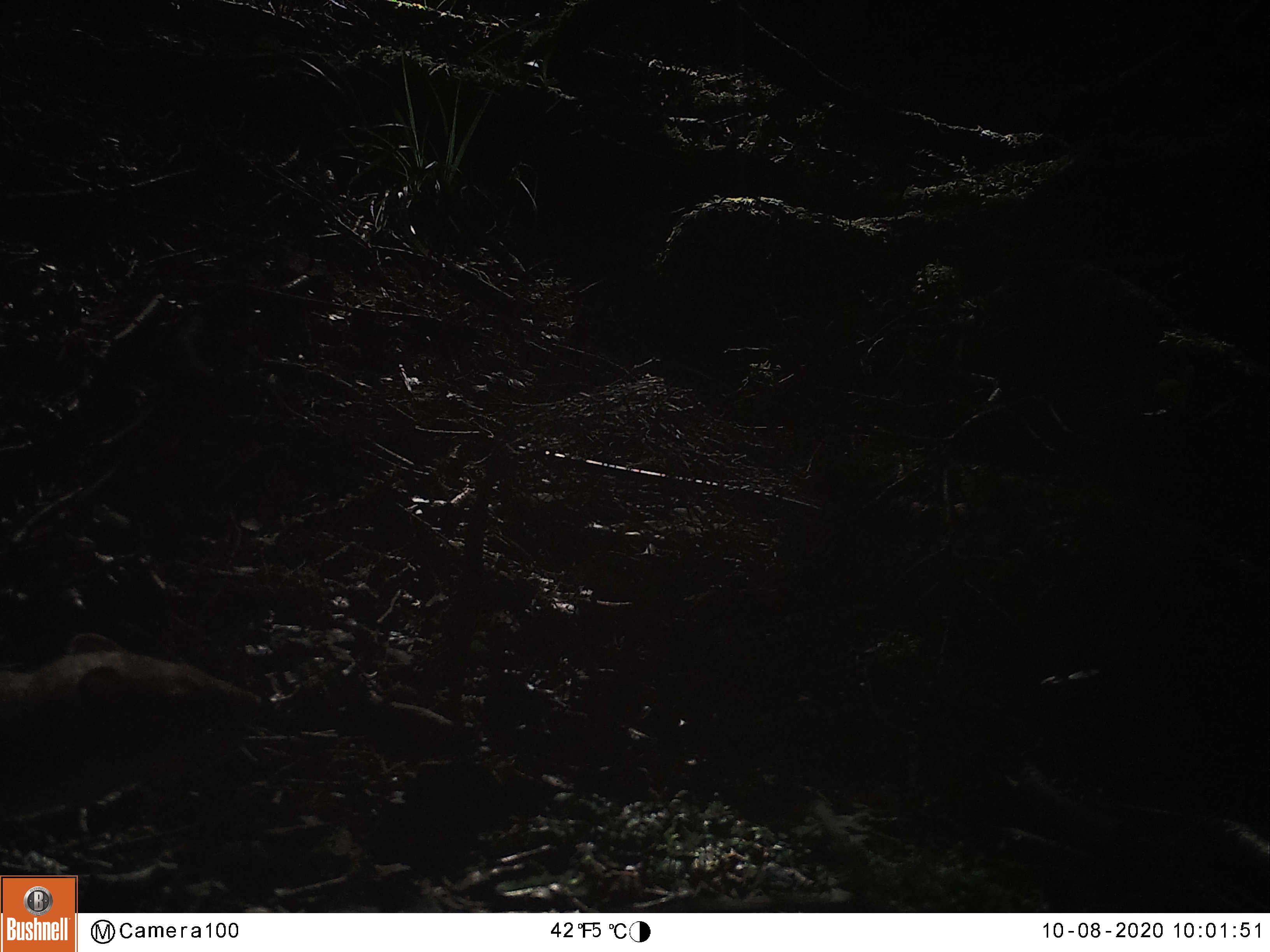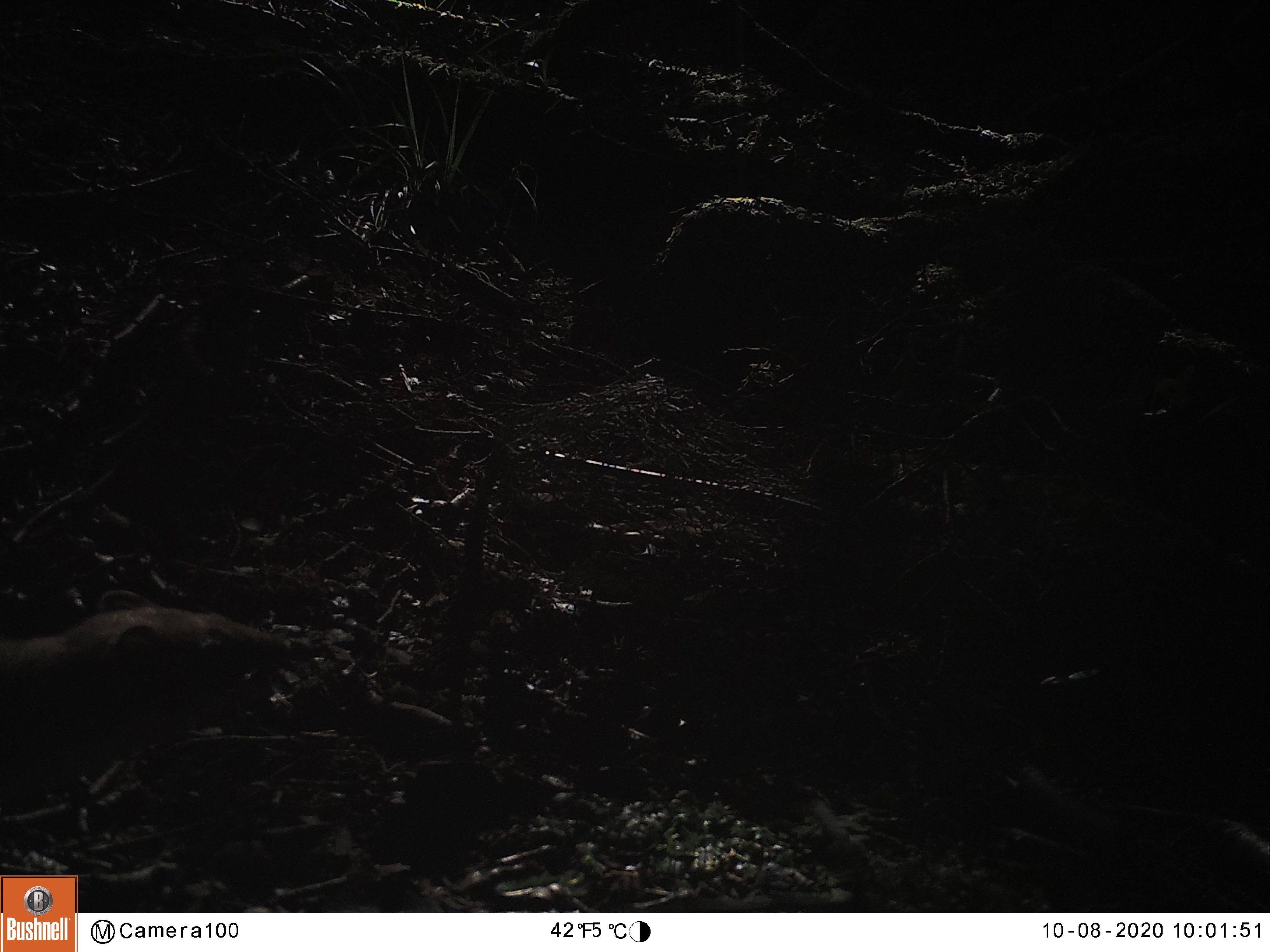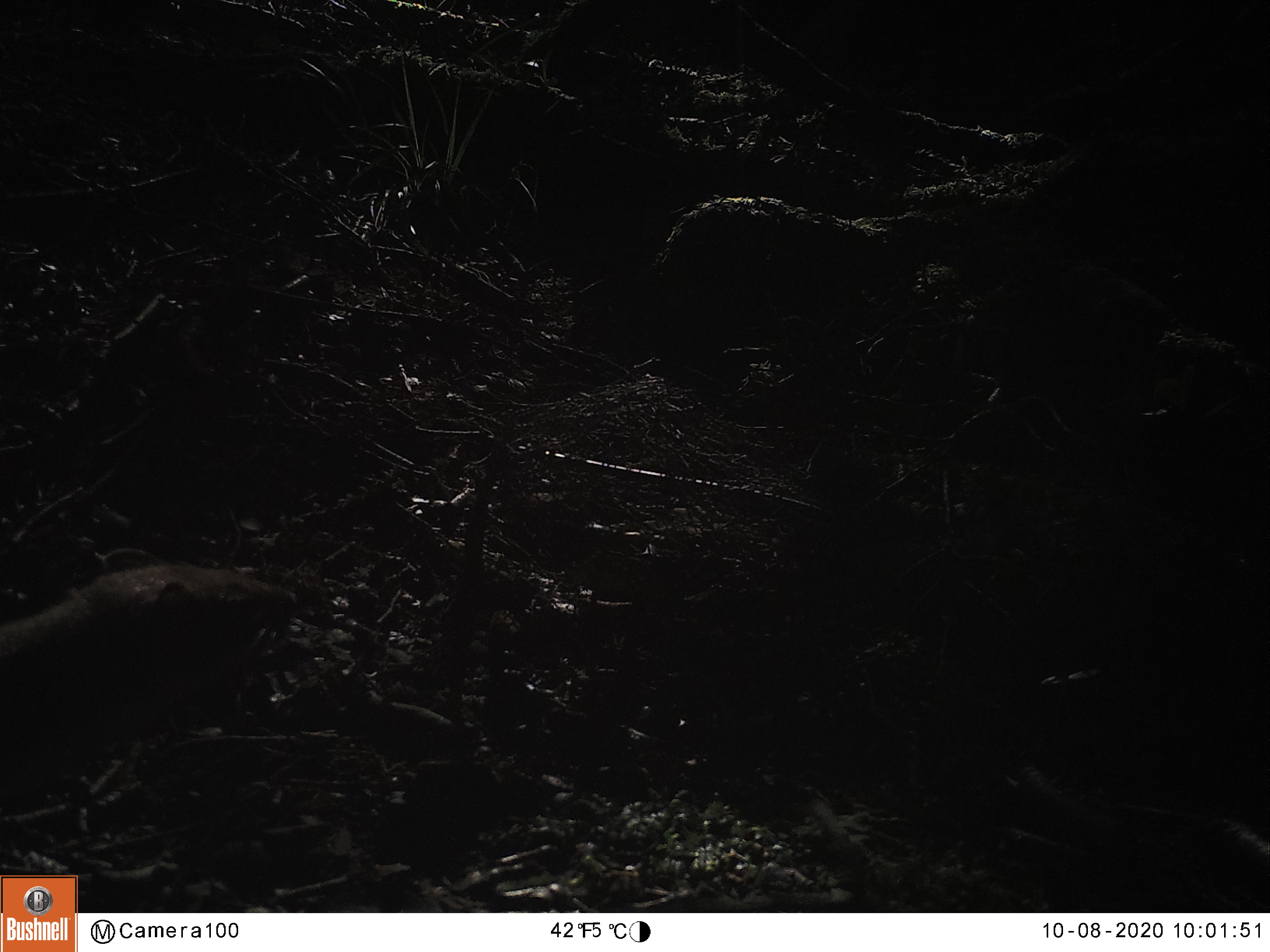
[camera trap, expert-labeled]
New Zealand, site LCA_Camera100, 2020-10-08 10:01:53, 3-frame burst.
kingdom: Animalia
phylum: Chordata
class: Mammalia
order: Carnivora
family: Mustelidae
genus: Mustela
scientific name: Mustela erminea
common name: stoat